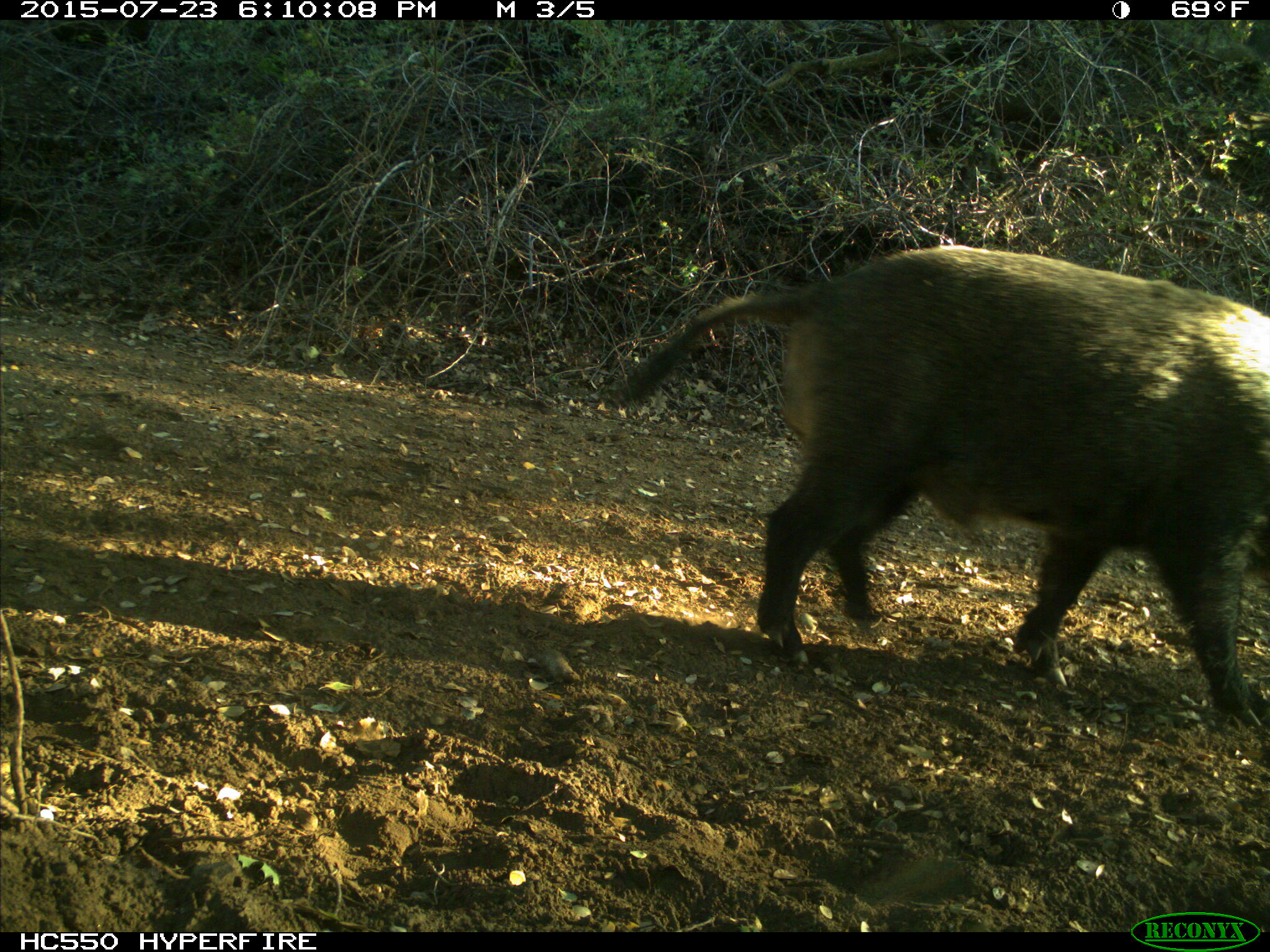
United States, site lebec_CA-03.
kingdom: Animalia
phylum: Chordata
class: Mammalia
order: Artiodactyla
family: Suidae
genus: Sus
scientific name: Sus scrofa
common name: wild boar